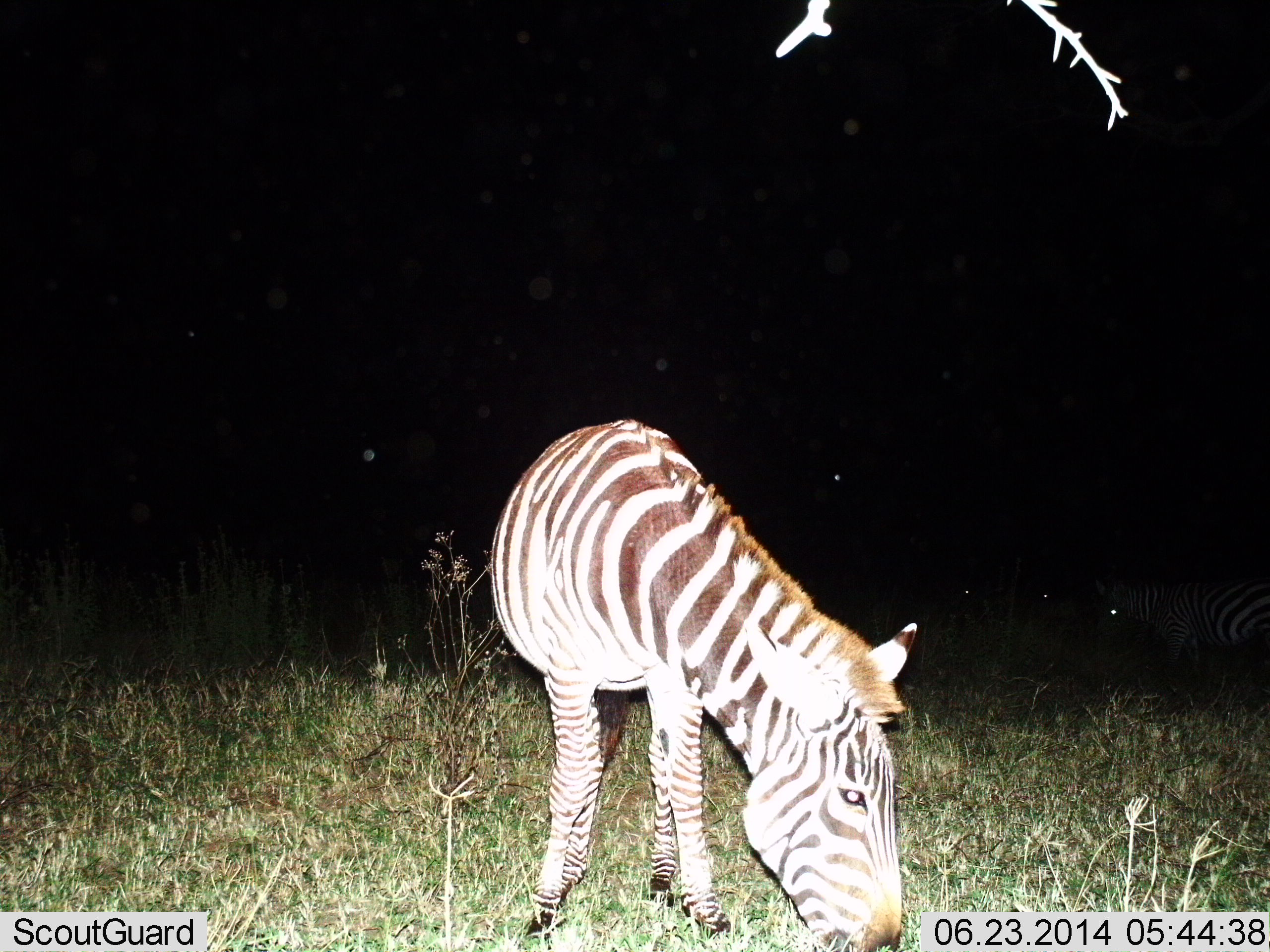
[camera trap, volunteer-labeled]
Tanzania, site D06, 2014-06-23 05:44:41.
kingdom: Animalia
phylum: Chordata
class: Mammalia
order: Perissodactyla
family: Equidae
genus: Equus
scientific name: Equus quagga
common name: plains zebra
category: zebra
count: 2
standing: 50%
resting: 10%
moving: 0%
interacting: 0%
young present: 0%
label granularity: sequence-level